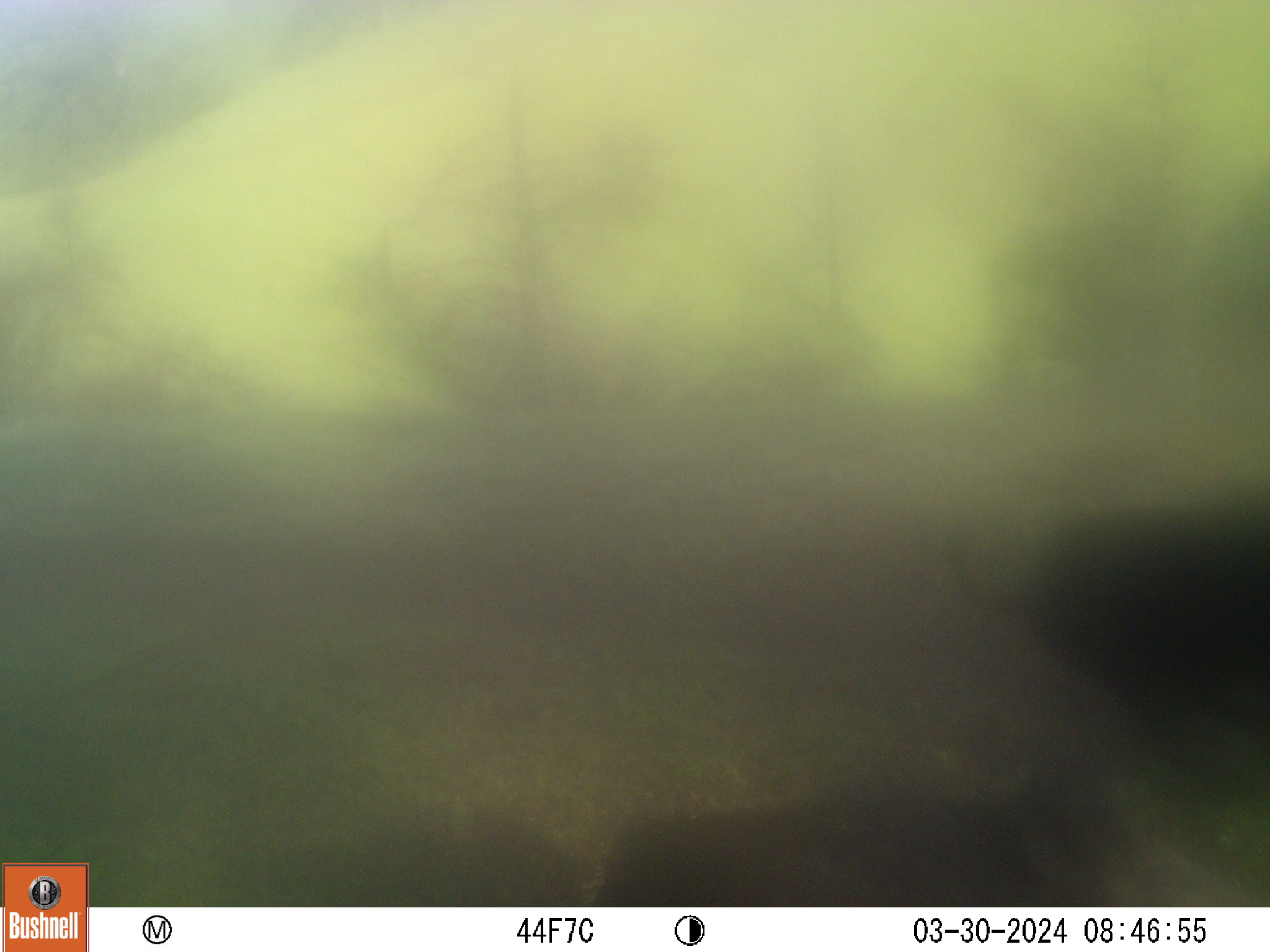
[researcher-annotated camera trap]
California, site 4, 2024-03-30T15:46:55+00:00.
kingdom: Animalia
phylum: Chordata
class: Mammalia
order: Artiodactyla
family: Suidae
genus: Sus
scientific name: Sus scrofa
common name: wild boar